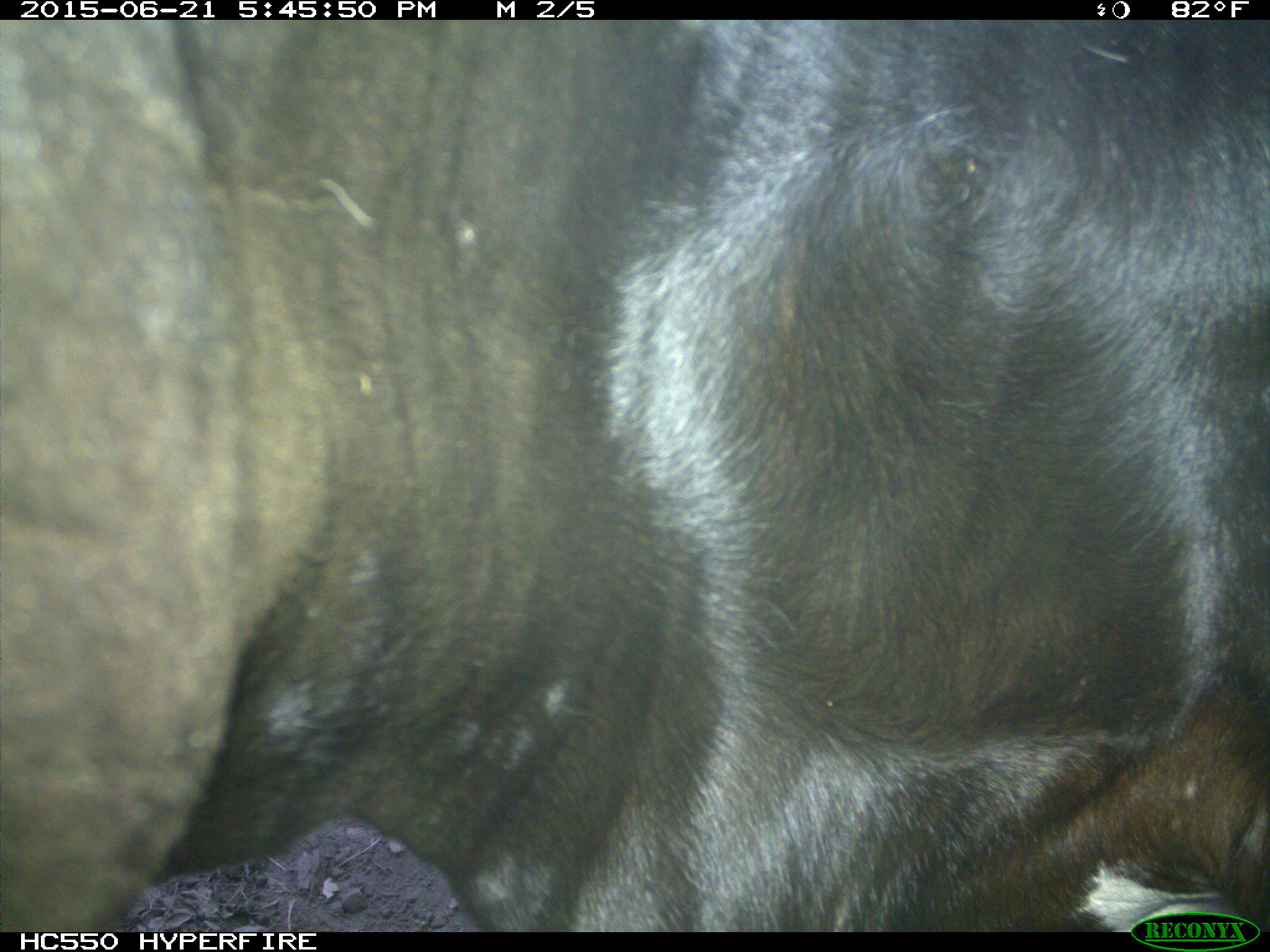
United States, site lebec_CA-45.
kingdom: Animalia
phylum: Chordata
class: Mammalia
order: Artiodactyla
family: Bovidae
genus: Bos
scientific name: Bos taurus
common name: domestic cow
Bos taurus (domestic cow).